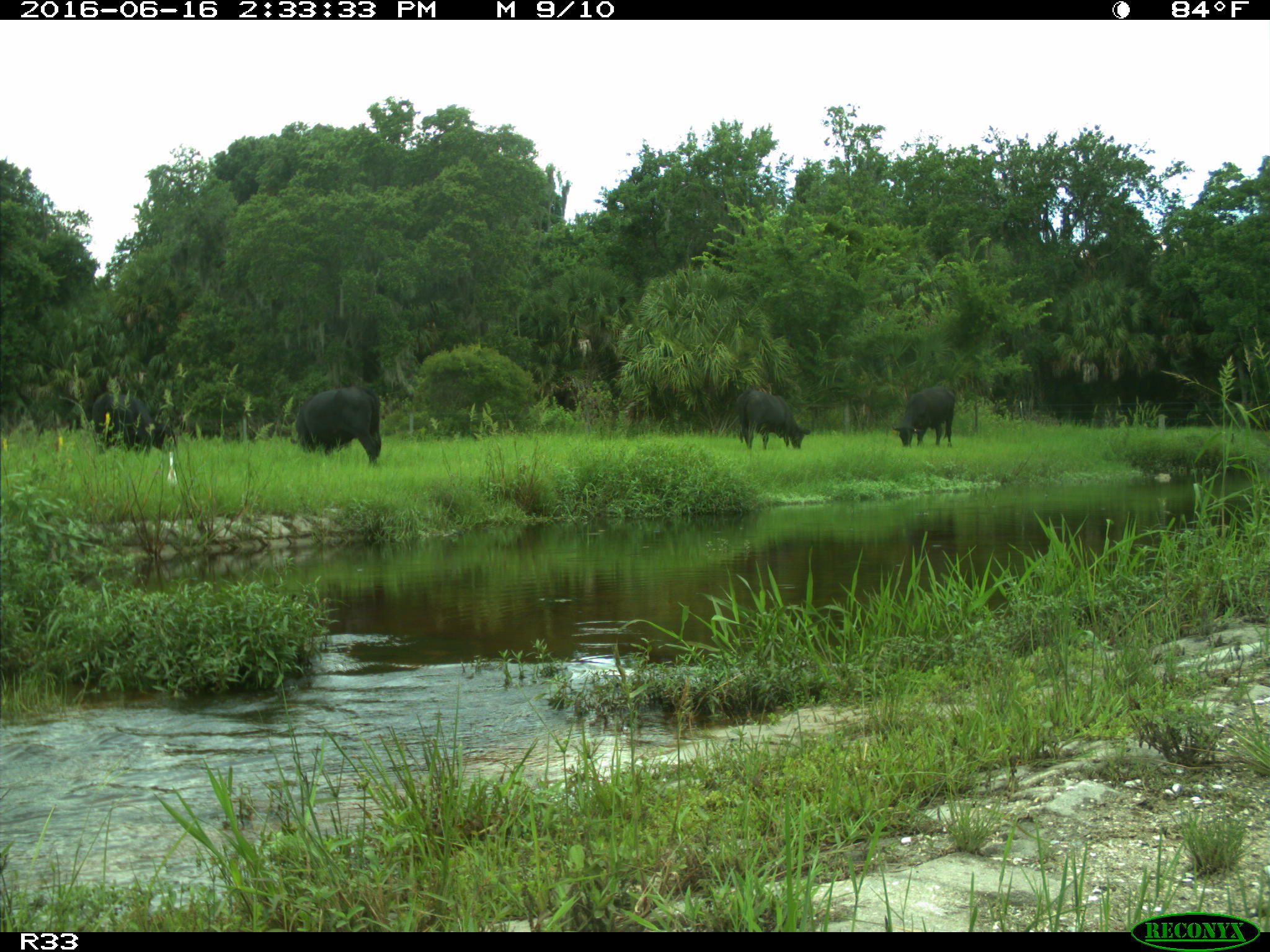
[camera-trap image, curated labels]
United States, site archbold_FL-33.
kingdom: Animalia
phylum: Chordata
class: Mammalia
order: Artiodactyla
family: Bovidae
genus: Bos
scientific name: Bos taurus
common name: domestic cow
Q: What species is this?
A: Bos taurus (domestic cow).